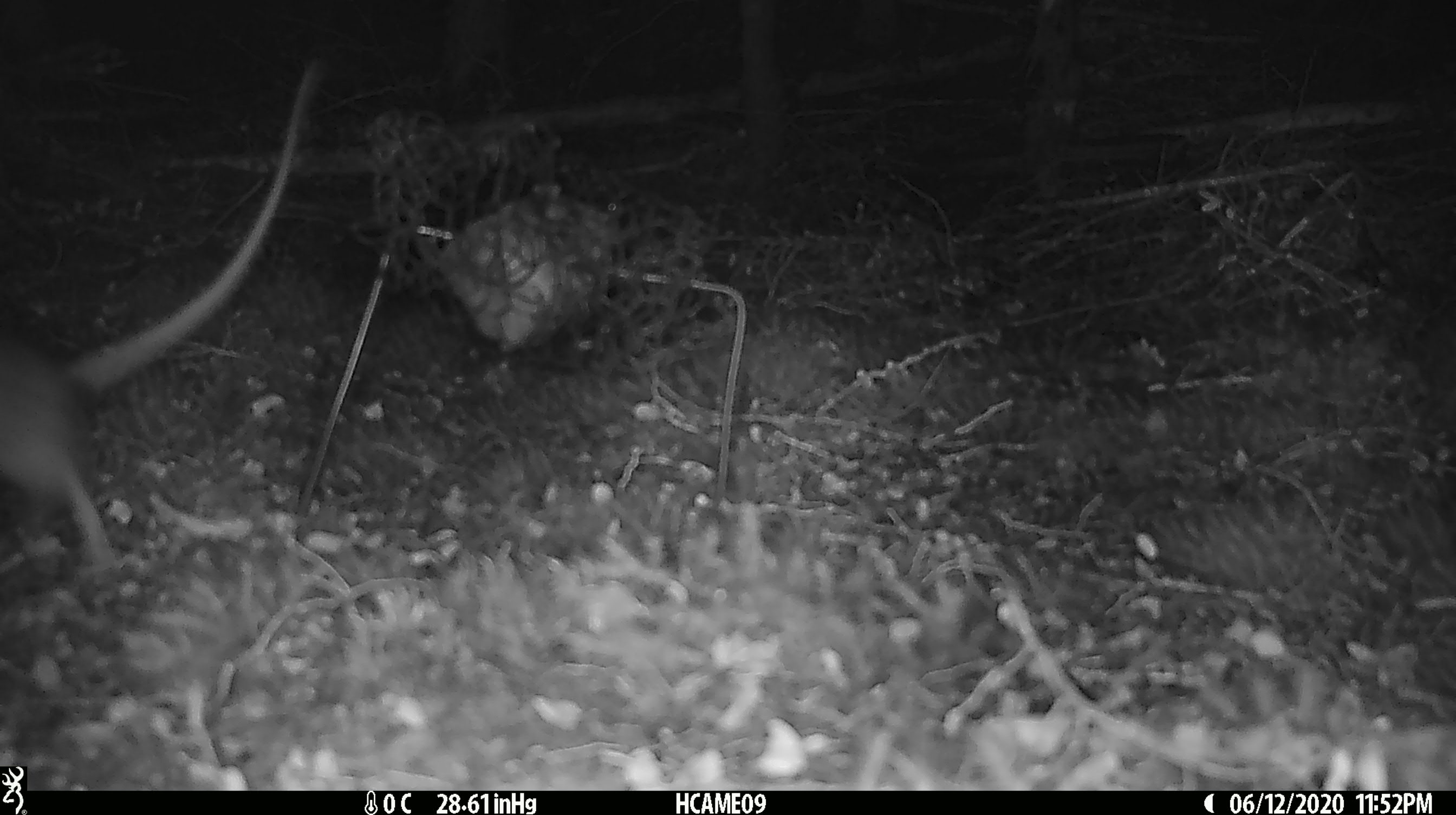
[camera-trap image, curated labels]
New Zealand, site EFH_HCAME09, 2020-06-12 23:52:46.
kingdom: Animalia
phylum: Chordata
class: Mammalia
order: Rodentia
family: Muridae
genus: Rattus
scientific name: Rattus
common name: rat